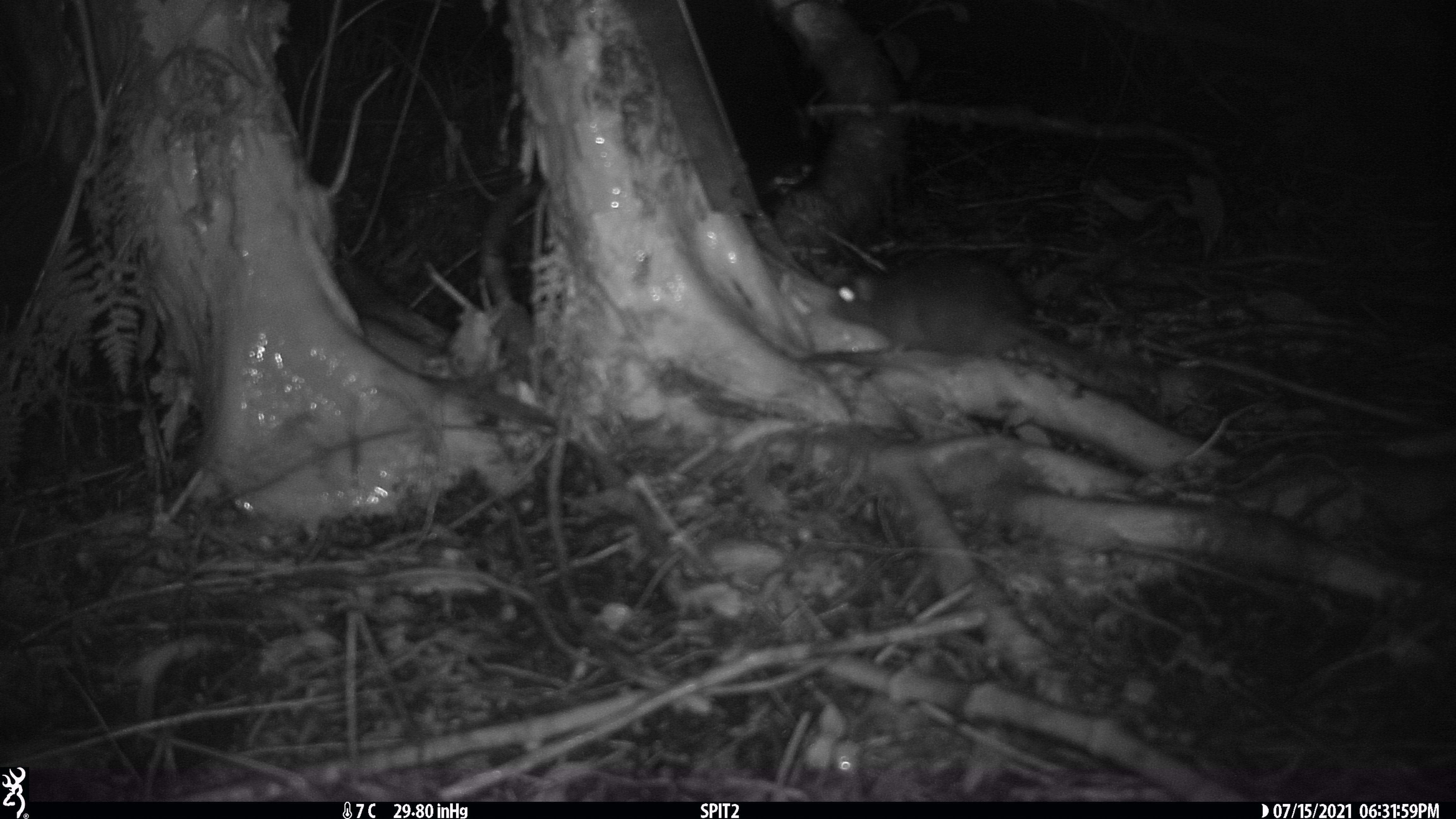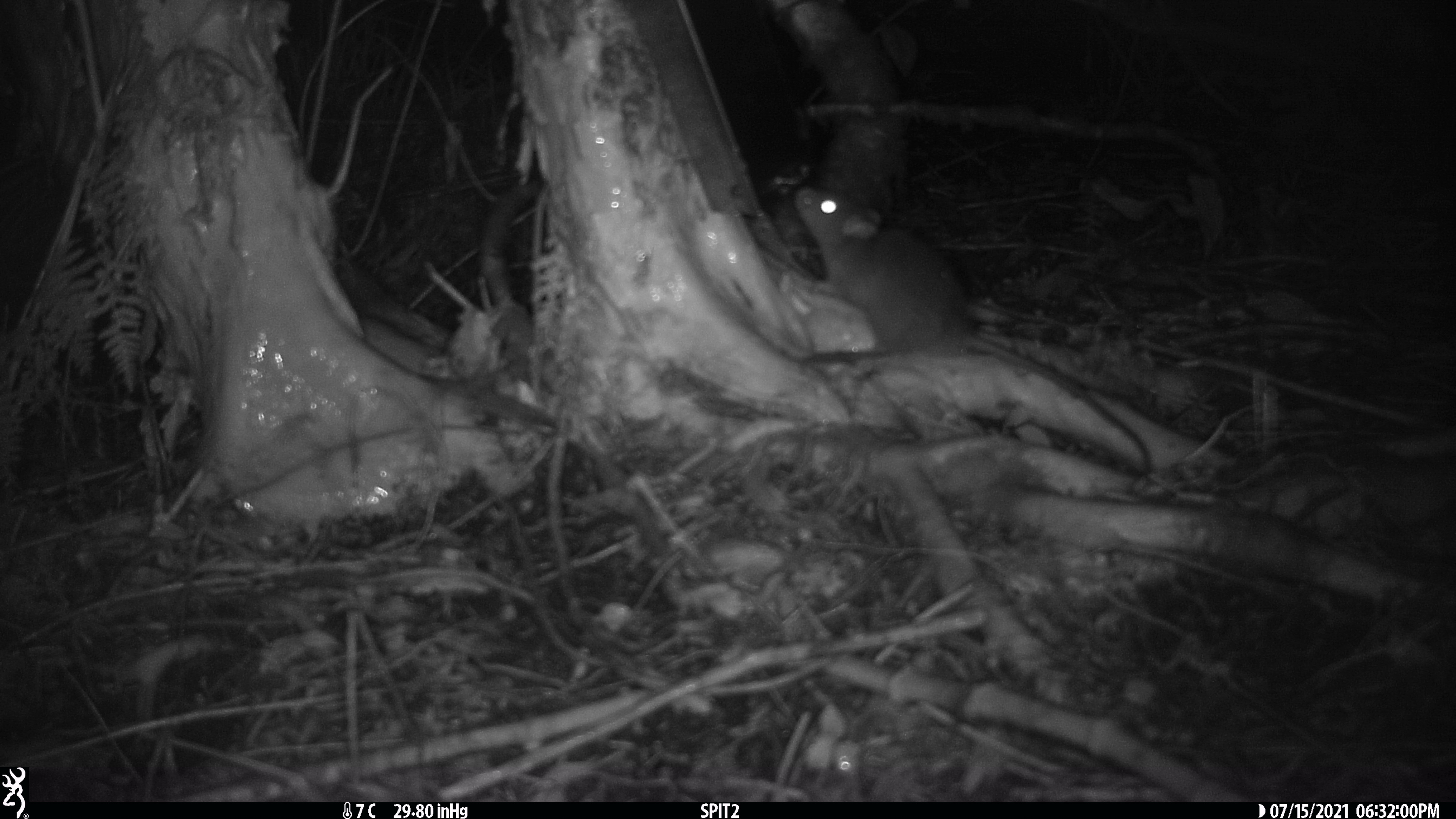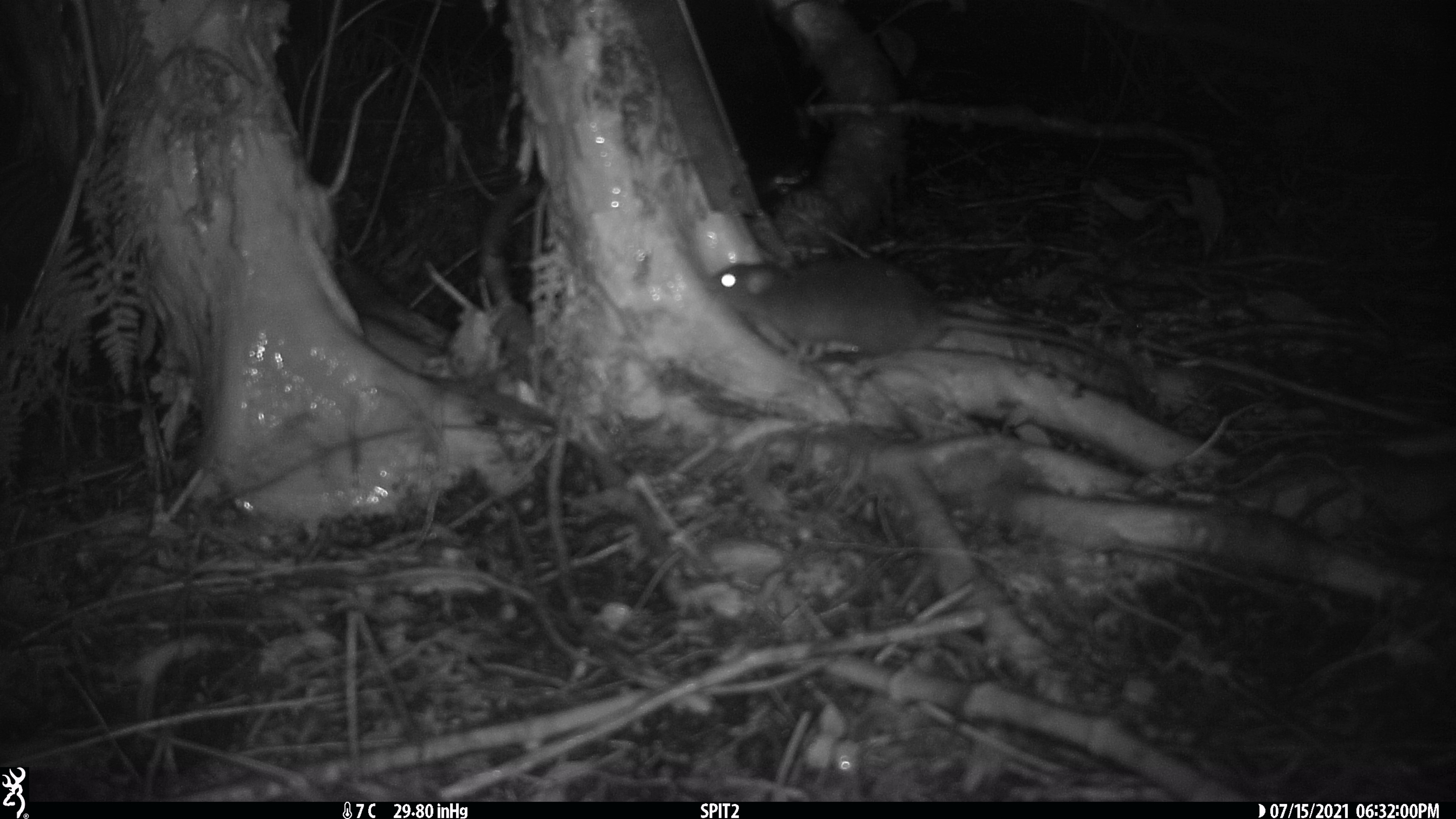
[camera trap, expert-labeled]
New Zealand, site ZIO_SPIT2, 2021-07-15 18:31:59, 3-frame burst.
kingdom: Animalia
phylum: Chordata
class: Mammalia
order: Rodentia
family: Muridae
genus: Rattus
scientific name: Rattus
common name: rat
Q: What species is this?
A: Rat (Rattus).